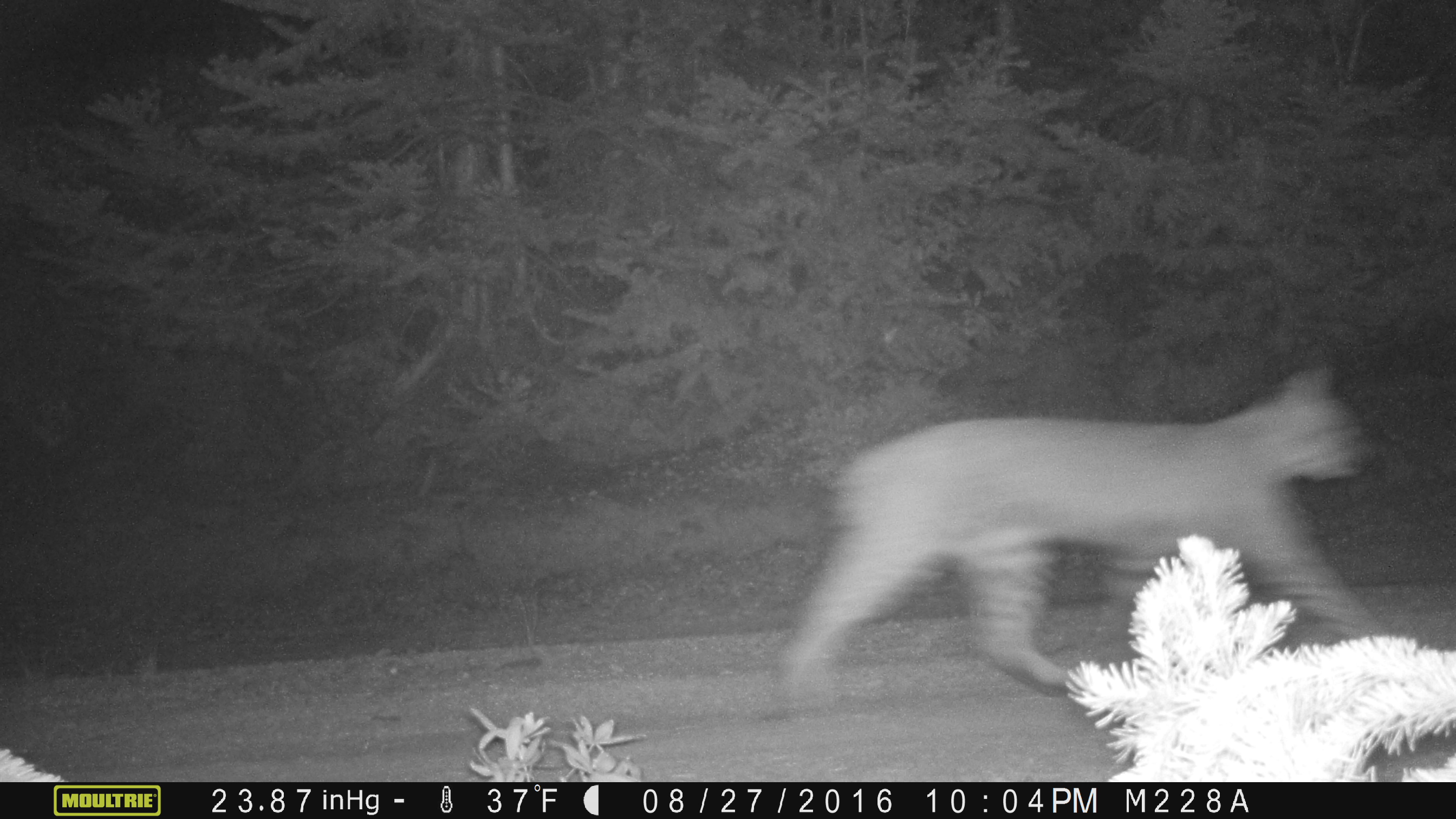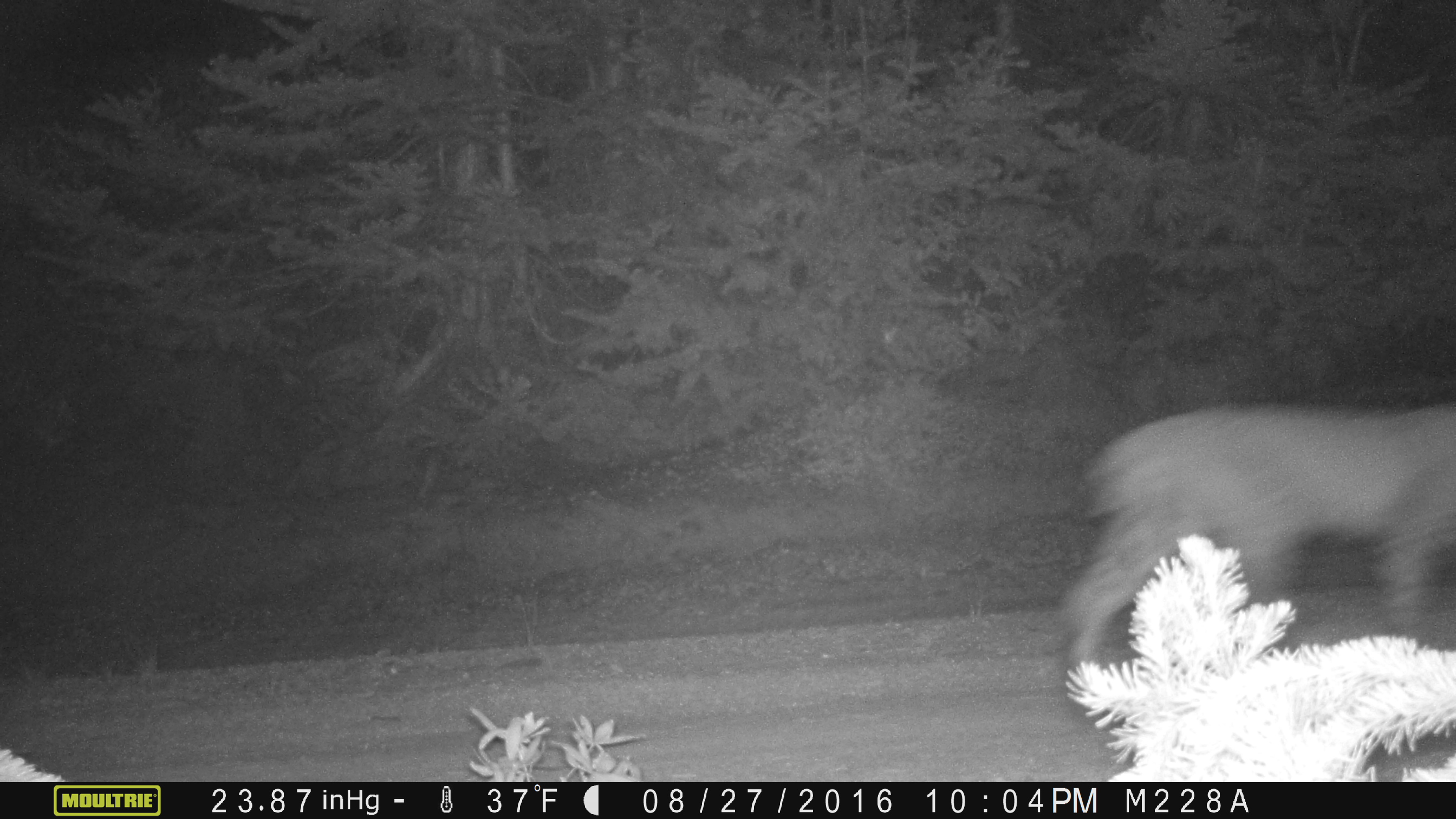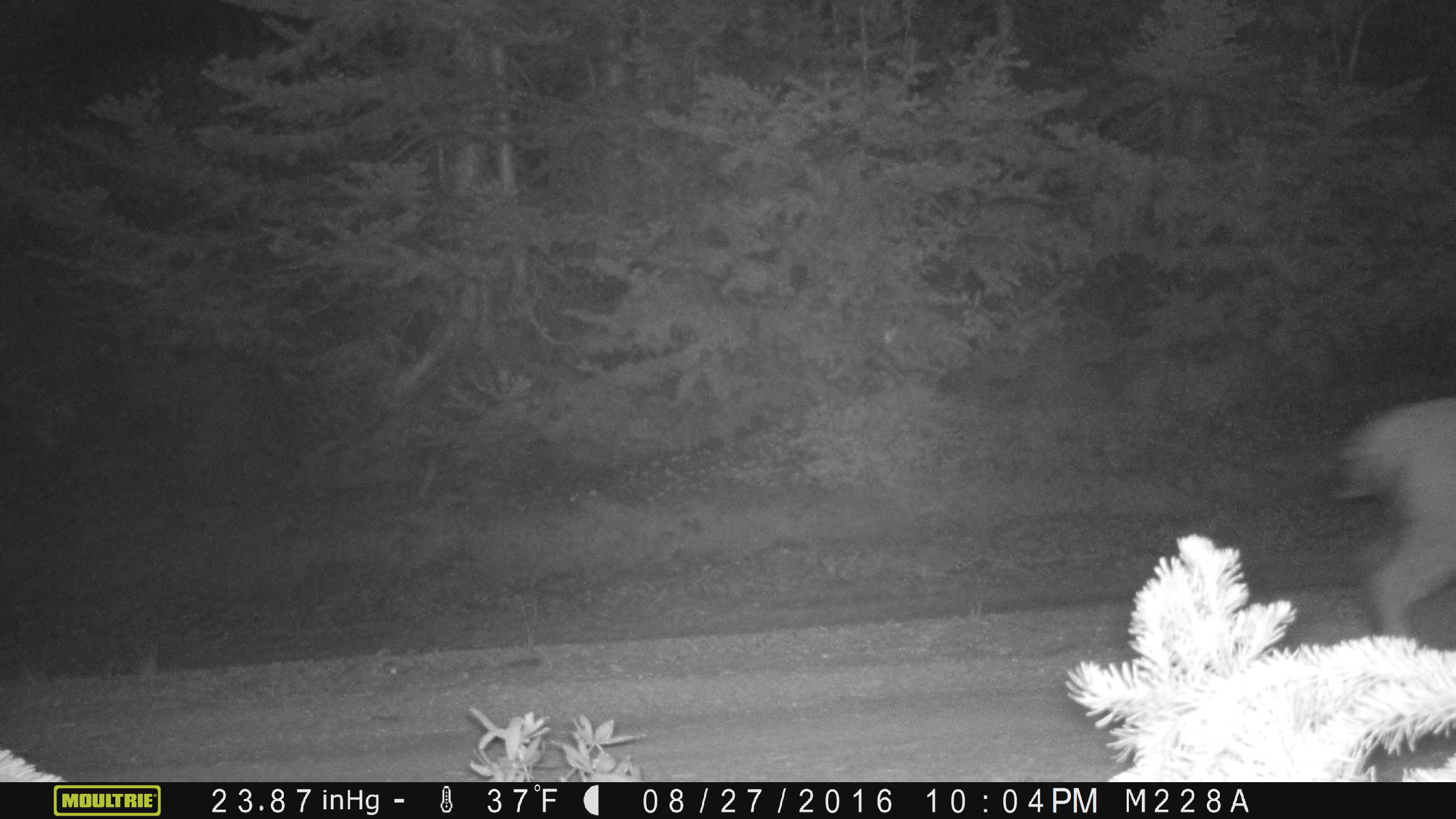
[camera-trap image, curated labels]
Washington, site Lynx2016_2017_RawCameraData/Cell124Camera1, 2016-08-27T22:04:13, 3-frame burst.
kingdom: Animalia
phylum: Chordata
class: Mammalia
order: Carnivora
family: Felidae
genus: Lynx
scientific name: Lynx rufus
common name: bobcat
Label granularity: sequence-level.